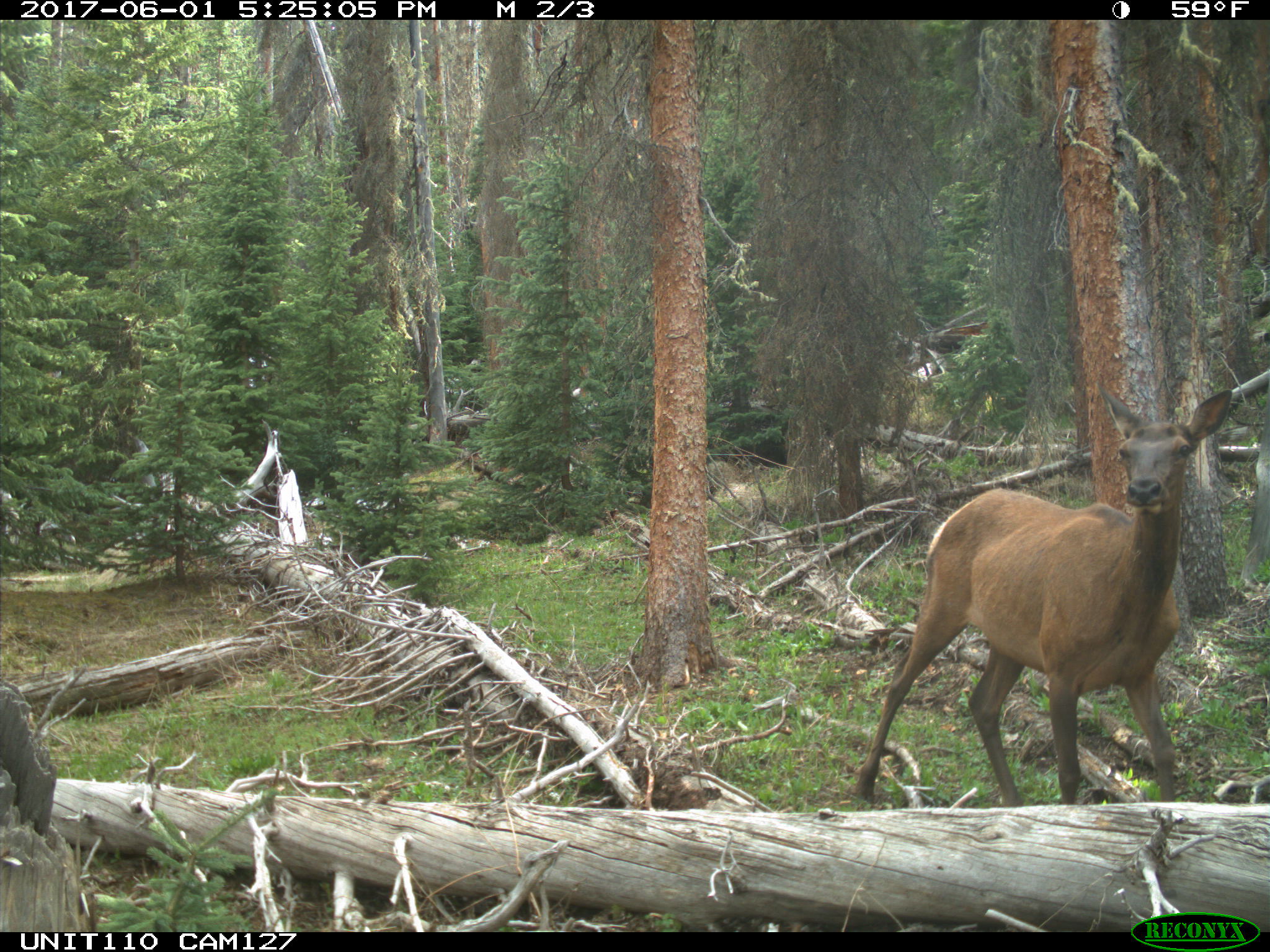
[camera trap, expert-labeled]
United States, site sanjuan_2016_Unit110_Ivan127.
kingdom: Animalia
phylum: Chordata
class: Mammalia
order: Artiodactyla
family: Cervidae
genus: Cervus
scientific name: Cervus elaphus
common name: red deer